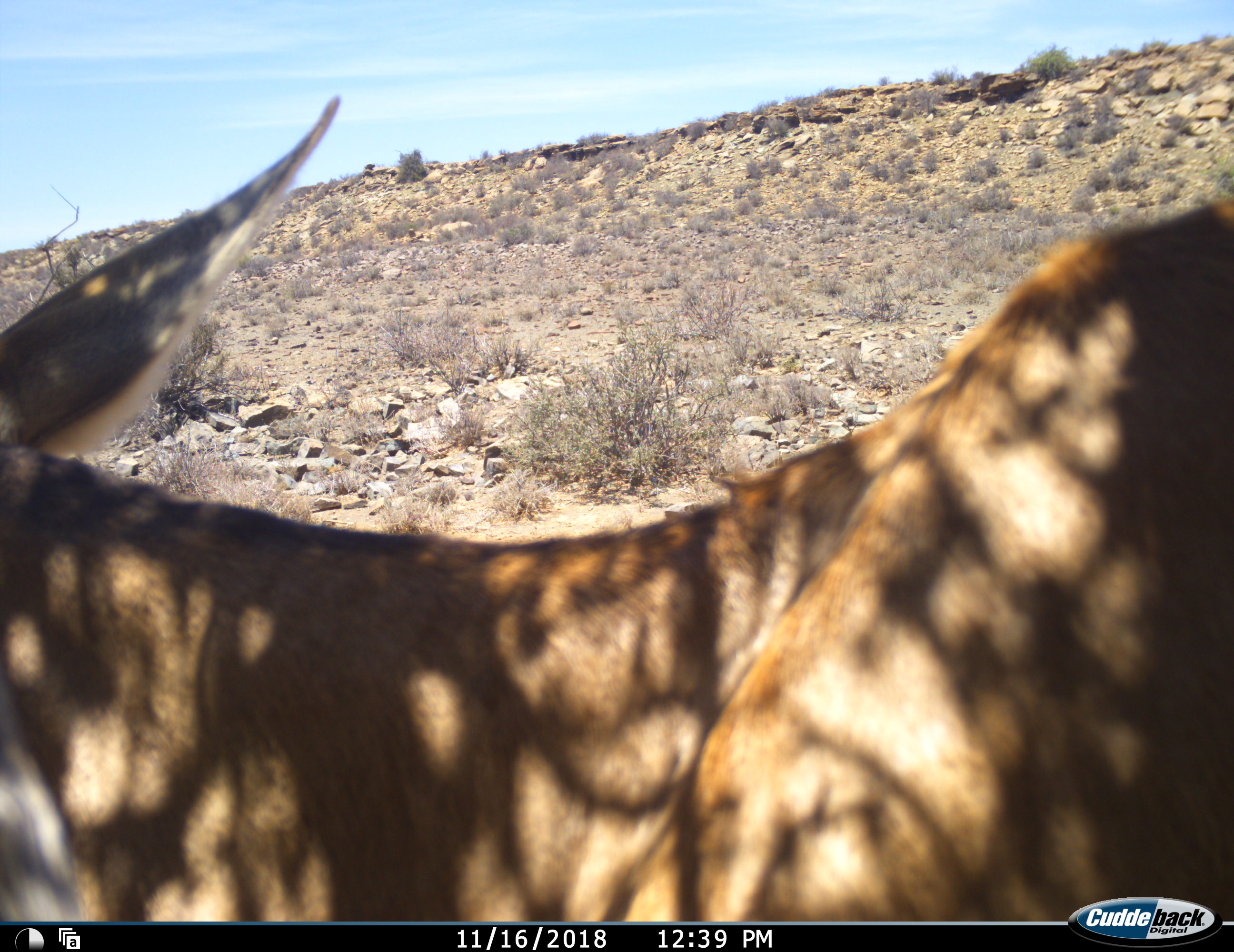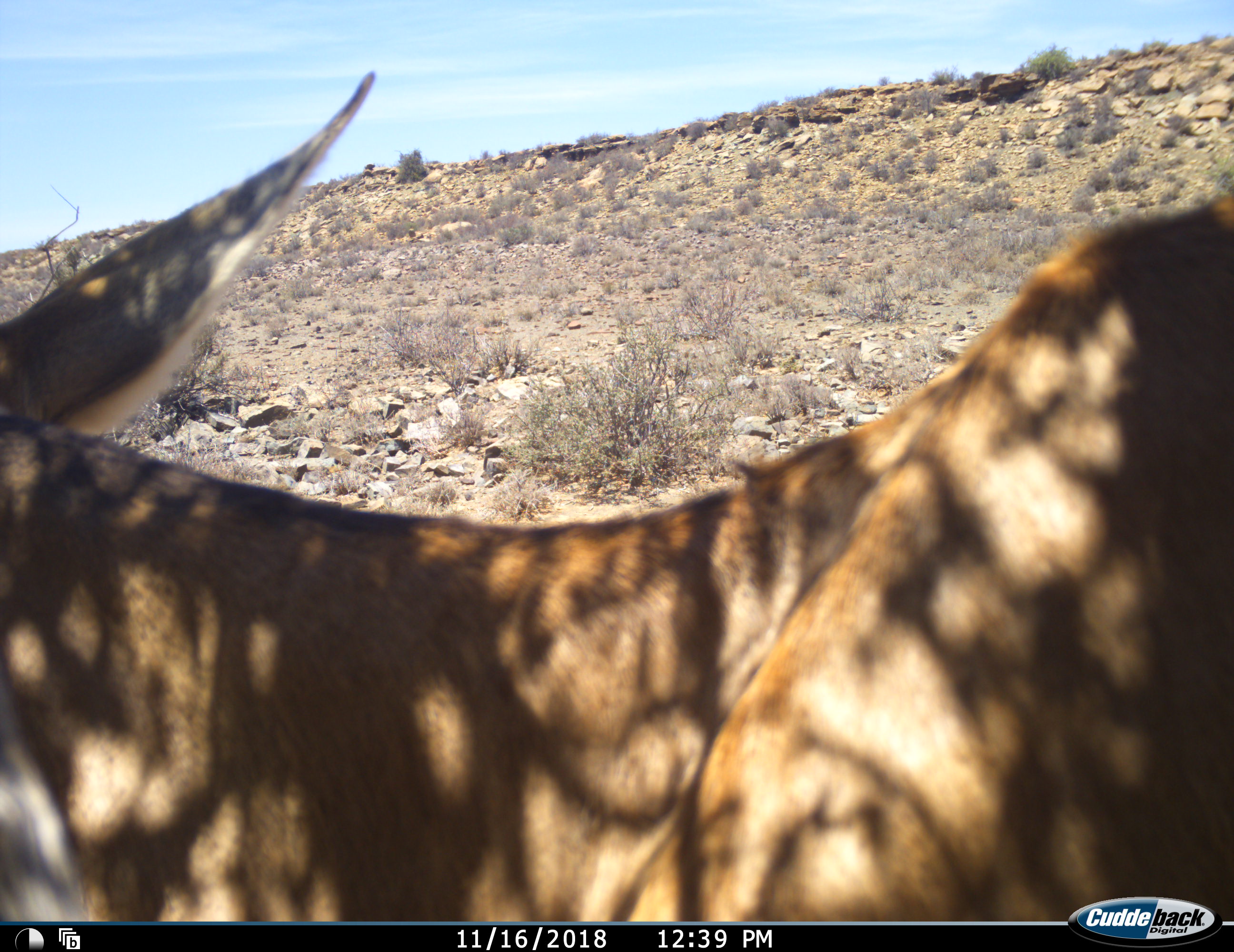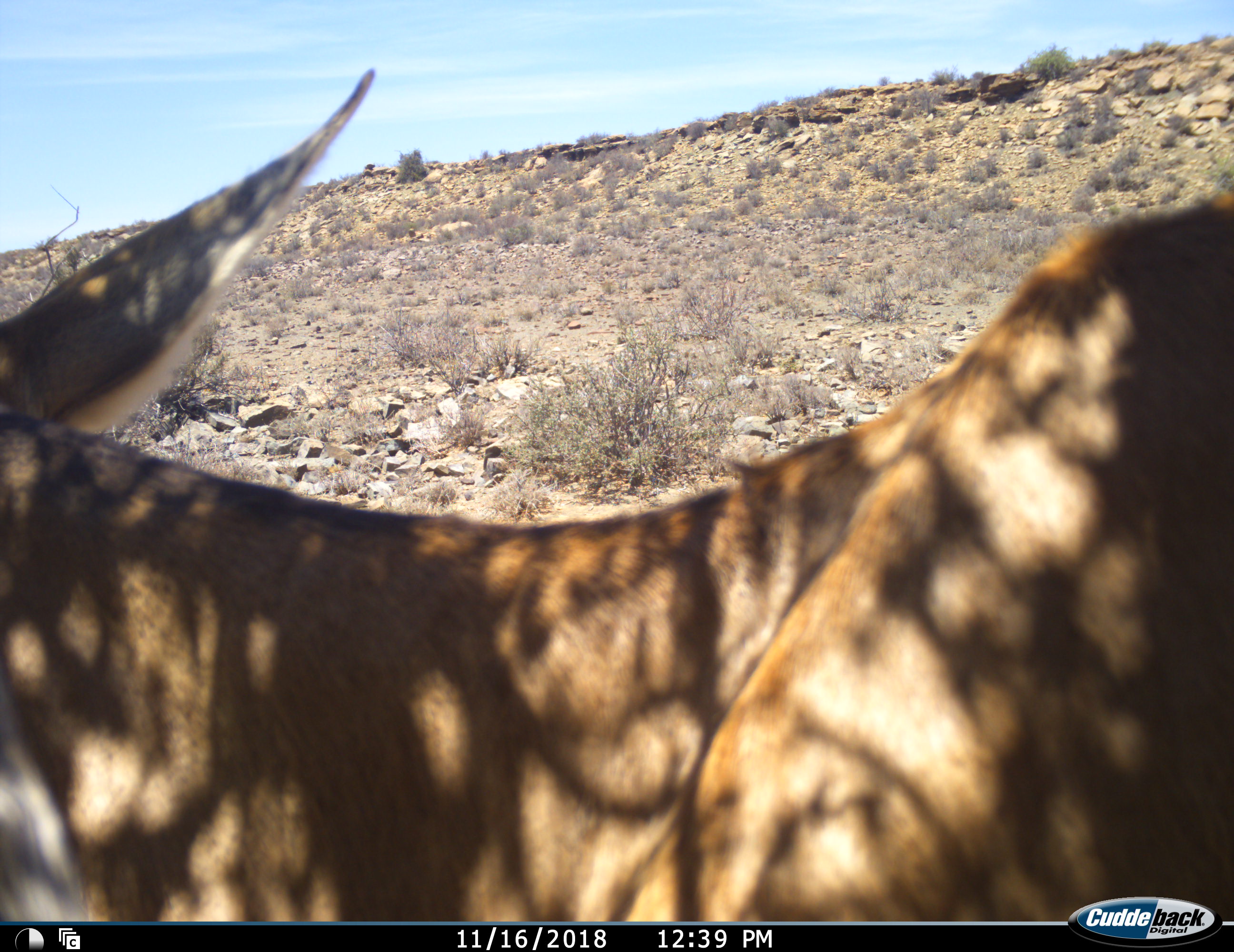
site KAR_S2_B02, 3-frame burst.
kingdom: Animalia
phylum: Chordata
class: Mammalia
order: Artiodactyla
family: Bovidae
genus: Alcelaphus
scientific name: Alcelaphus buselaphus caama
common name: red hartebeest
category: hartebeestred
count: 1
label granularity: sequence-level